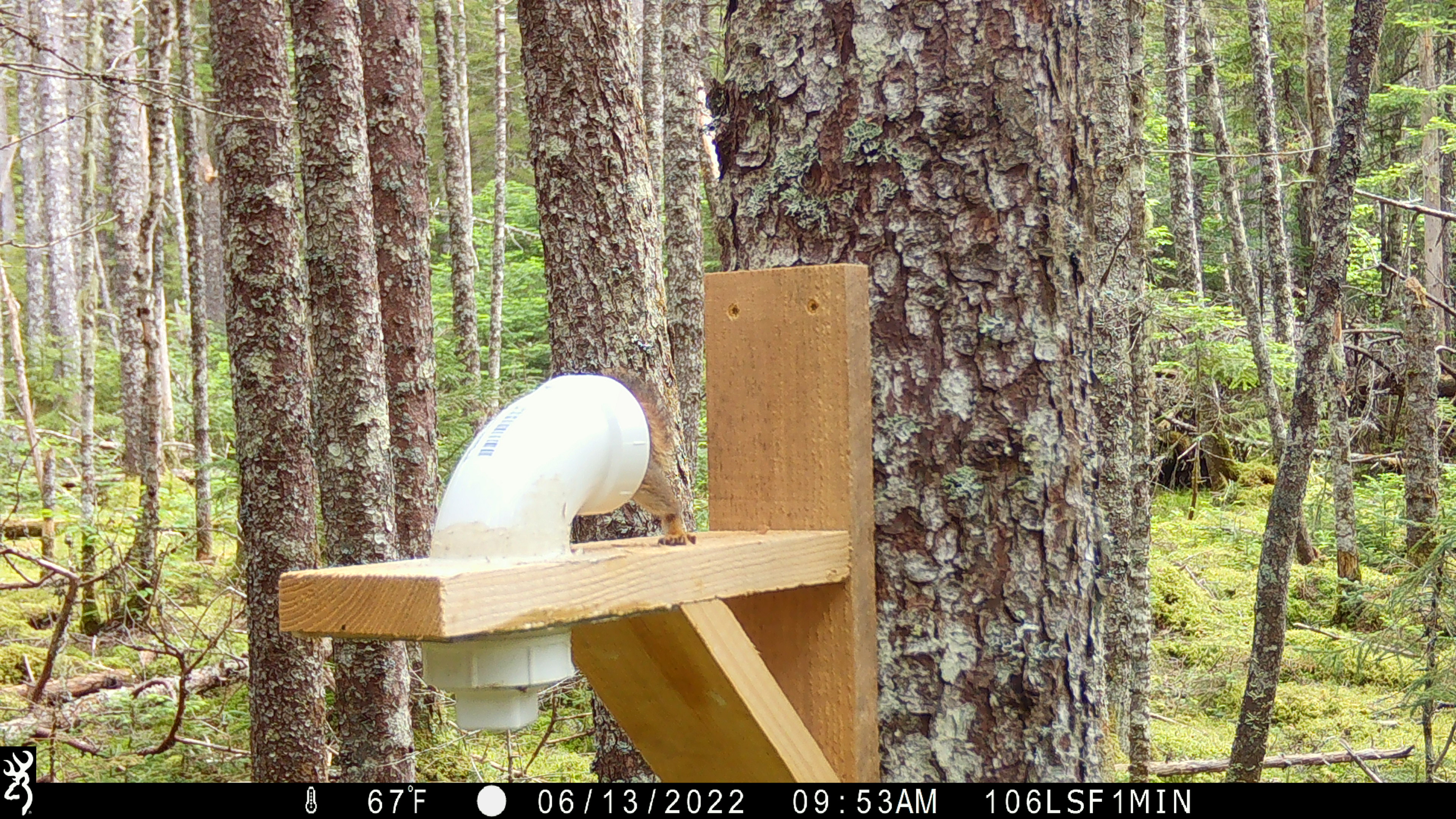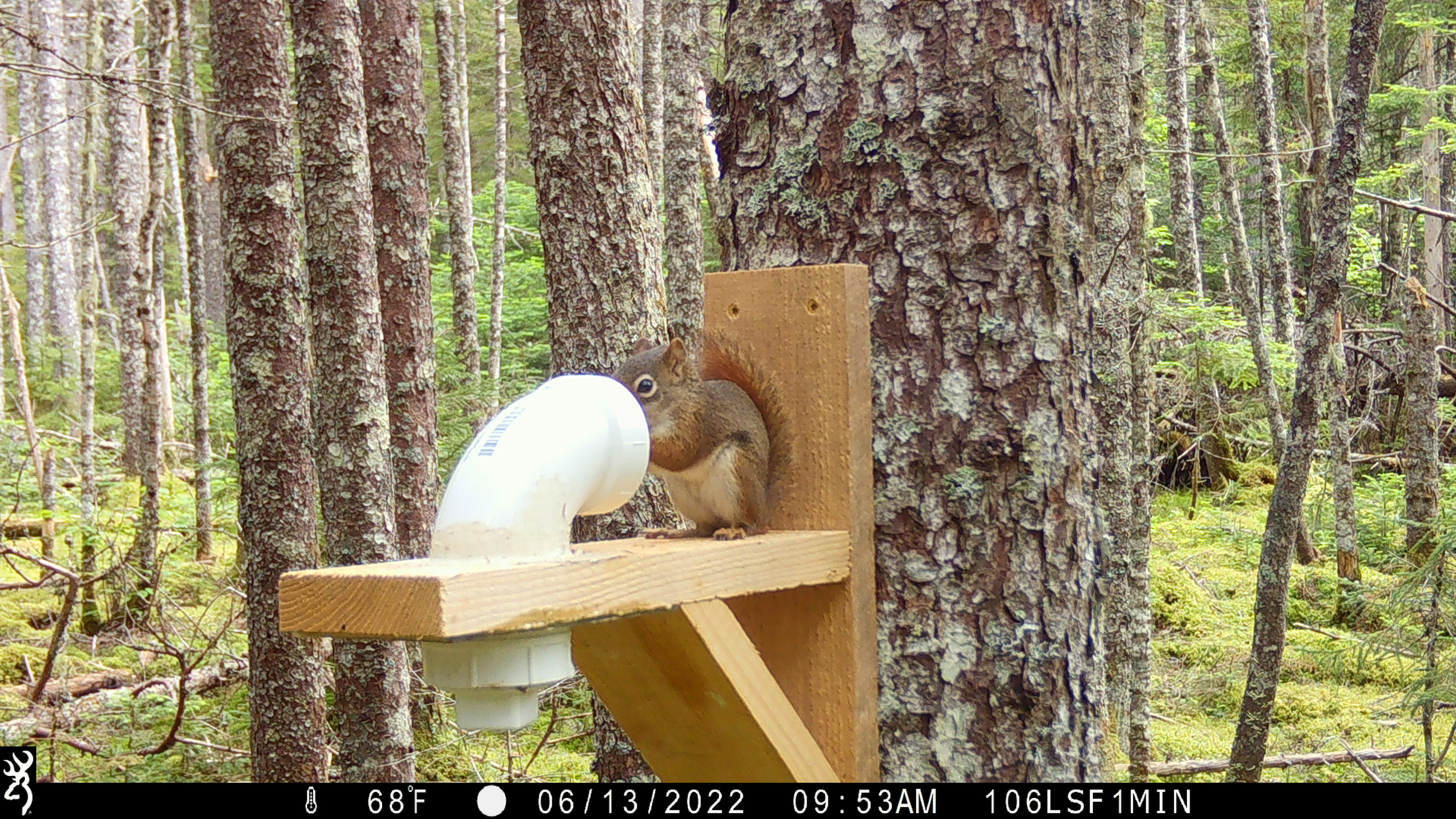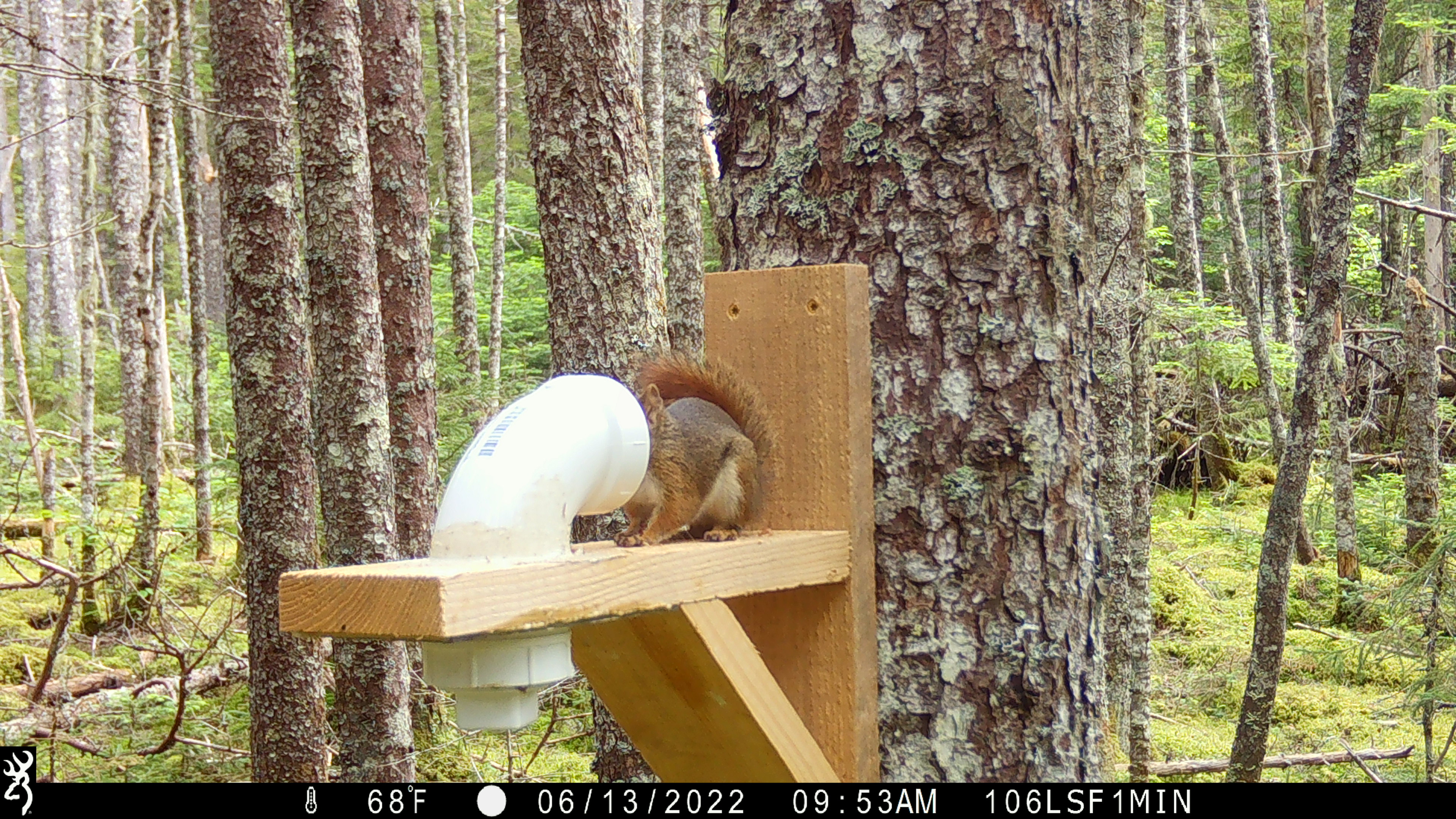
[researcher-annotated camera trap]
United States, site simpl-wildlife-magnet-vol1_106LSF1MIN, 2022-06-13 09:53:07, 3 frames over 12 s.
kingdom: Animalia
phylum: Chordata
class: Mammalia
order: Rodentia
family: Sciuridae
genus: Tamiasciurus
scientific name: Tamiasciurus hudsonicus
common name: red squirrel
Red squirrel (Tamiasciurus hudsonicus).